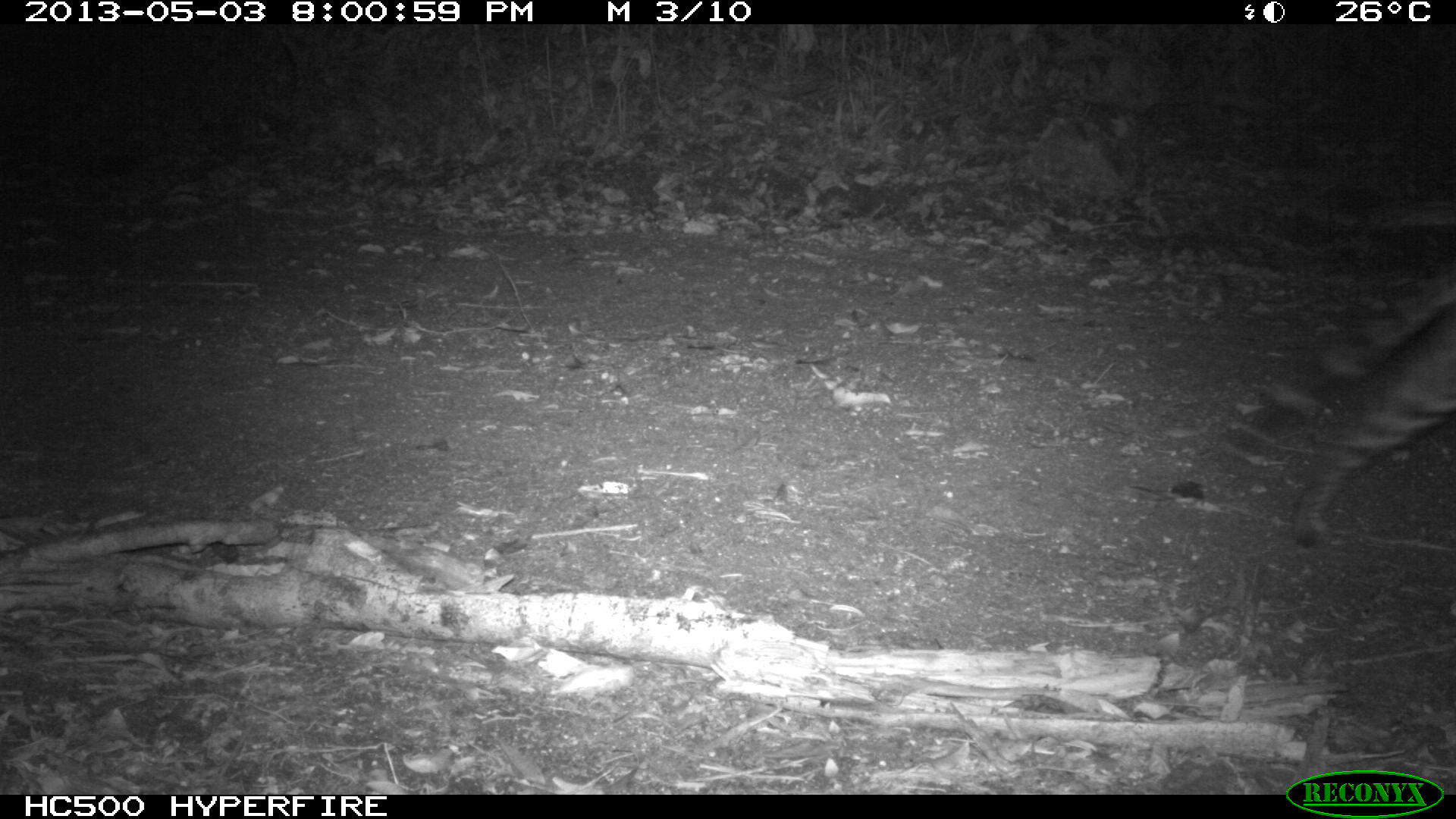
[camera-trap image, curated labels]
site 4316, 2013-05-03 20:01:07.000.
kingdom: Animalia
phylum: Chordata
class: Mammalia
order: Carnivora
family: Felidae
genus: Leopardus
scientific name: Leopardus pardalis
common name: ocelot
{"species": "Leopardus pardalis (ocelot)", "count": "1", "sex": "male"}